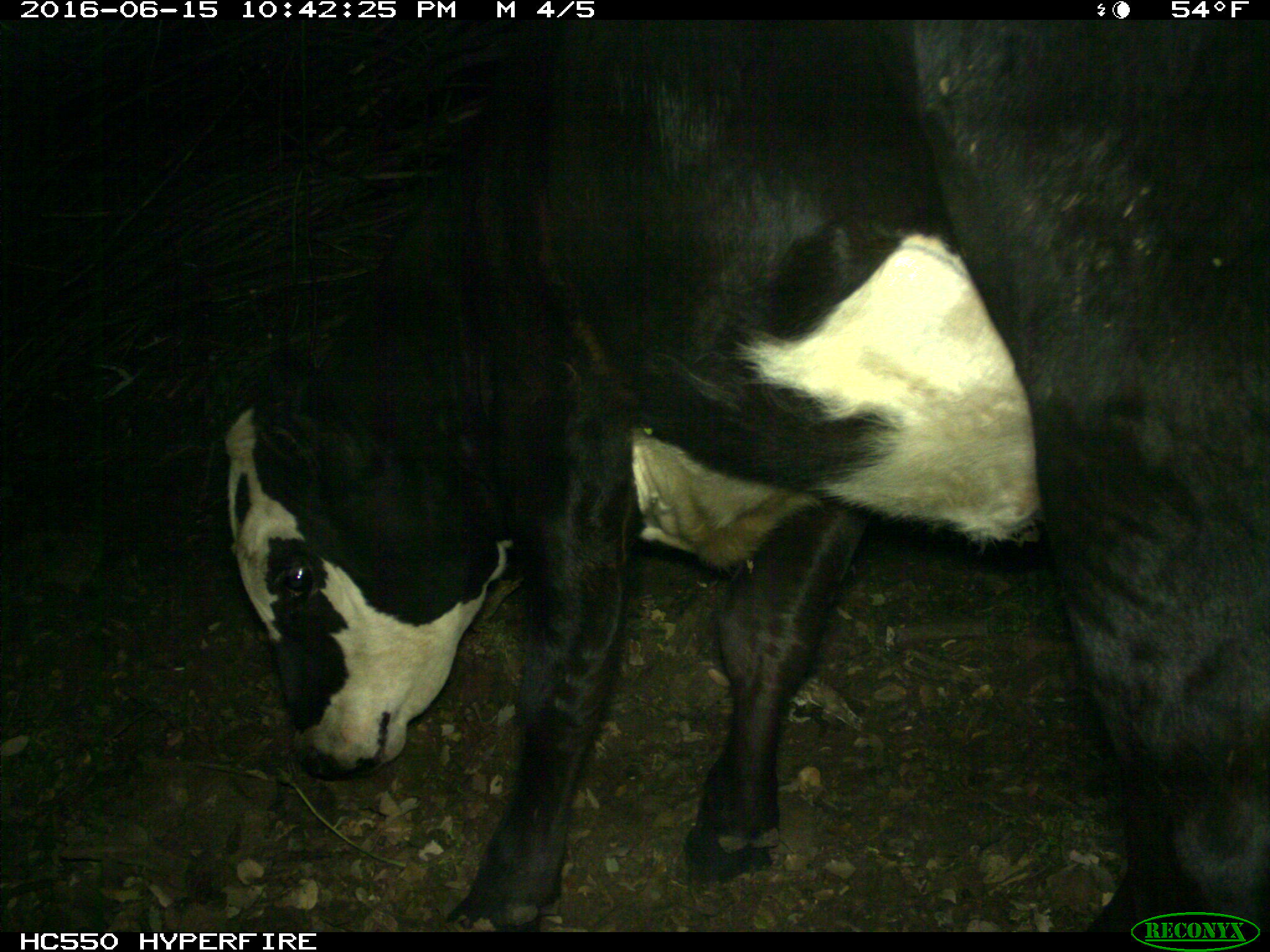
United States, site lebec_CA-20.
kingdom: Animalia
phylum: Chordata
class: Mammalia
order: Artiodactyla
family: Bovidae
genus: Bos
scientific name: Bos taurus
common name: domestic cow